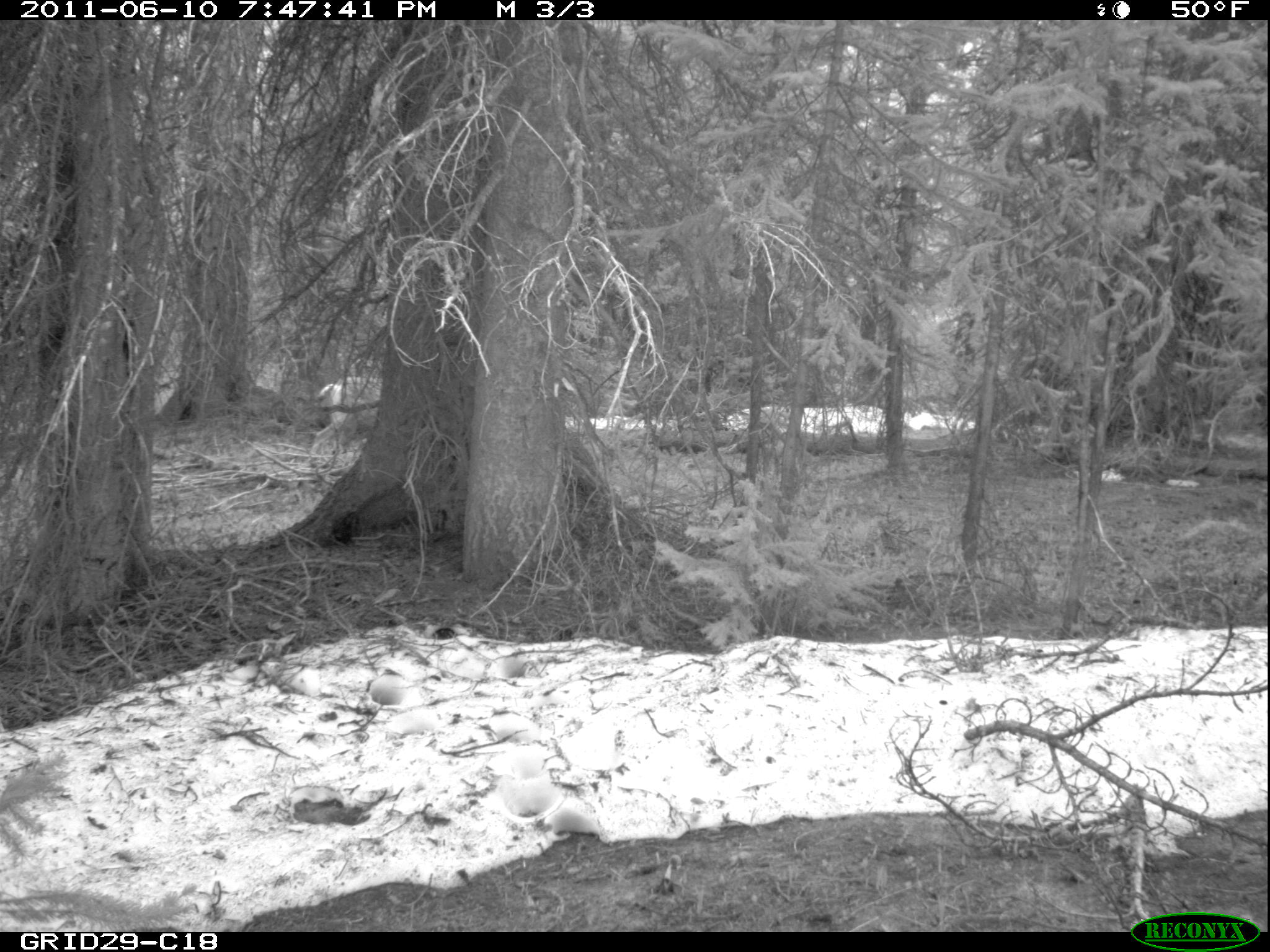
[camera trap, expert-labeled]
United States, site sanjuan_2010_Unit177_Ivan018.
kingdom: Animalia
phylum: Chordata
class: Mammalia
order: Artiodactyla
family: Cervidae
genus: Odocoileus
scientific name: Odocoileus hemionus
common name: mule deer